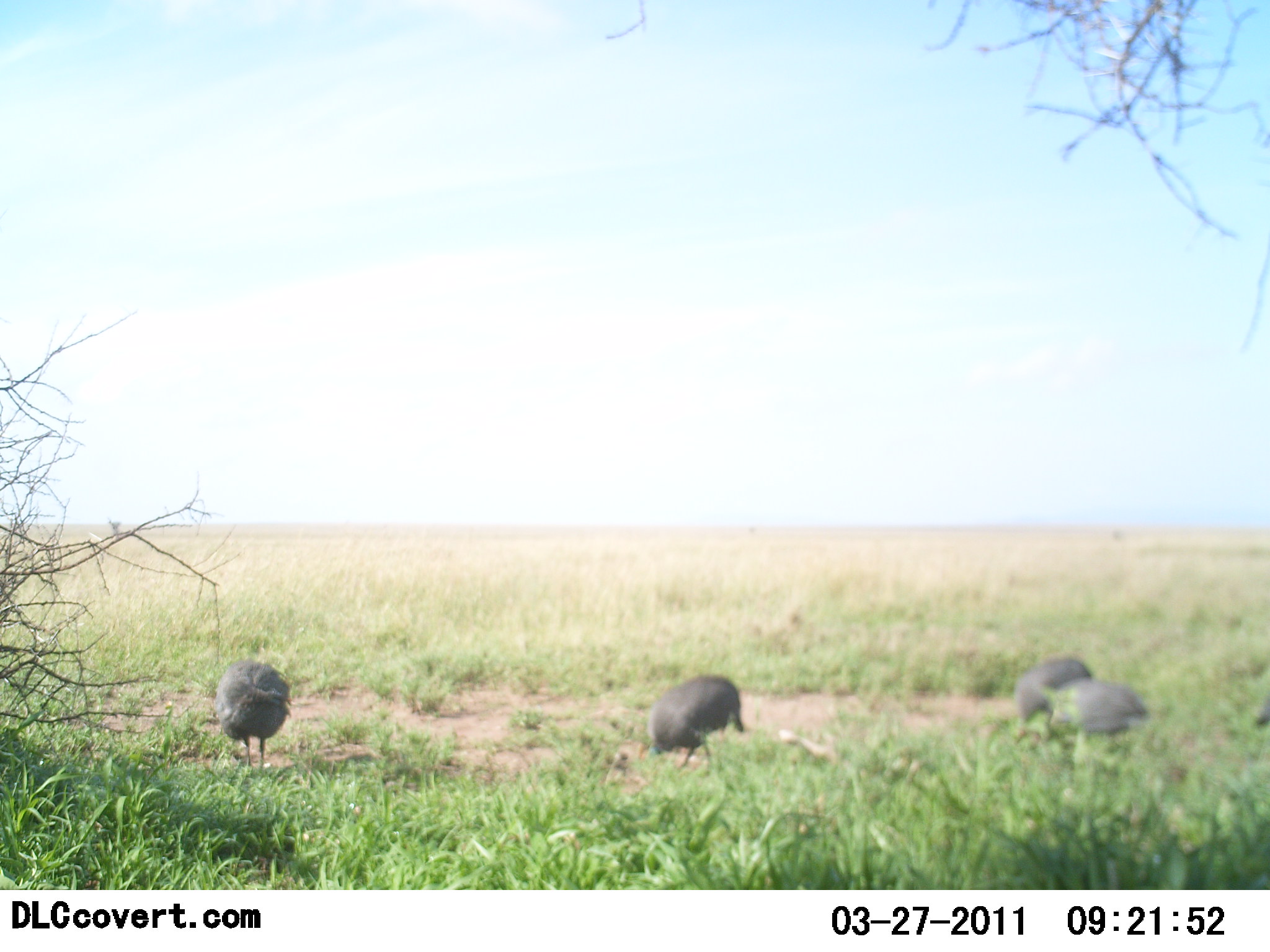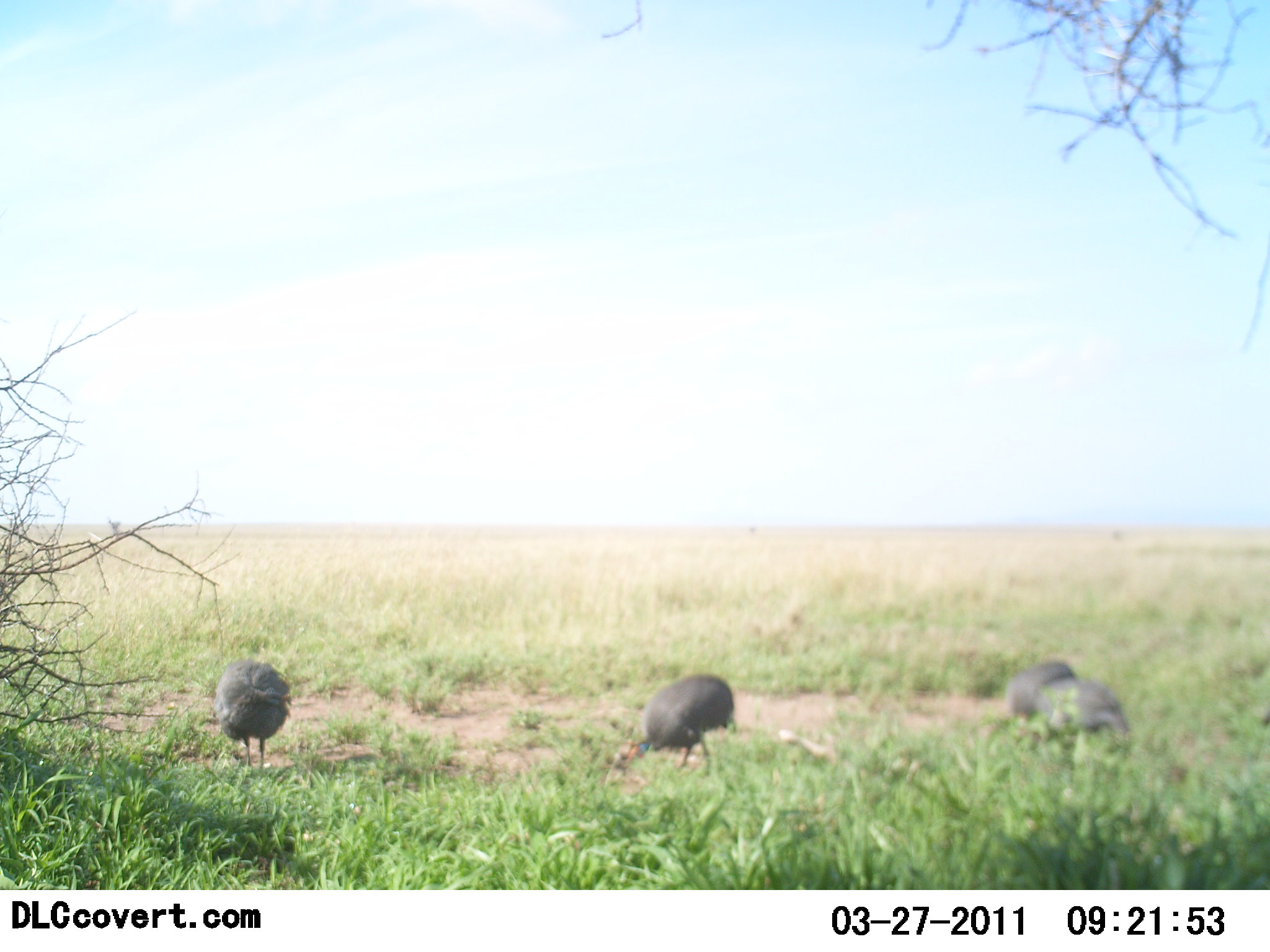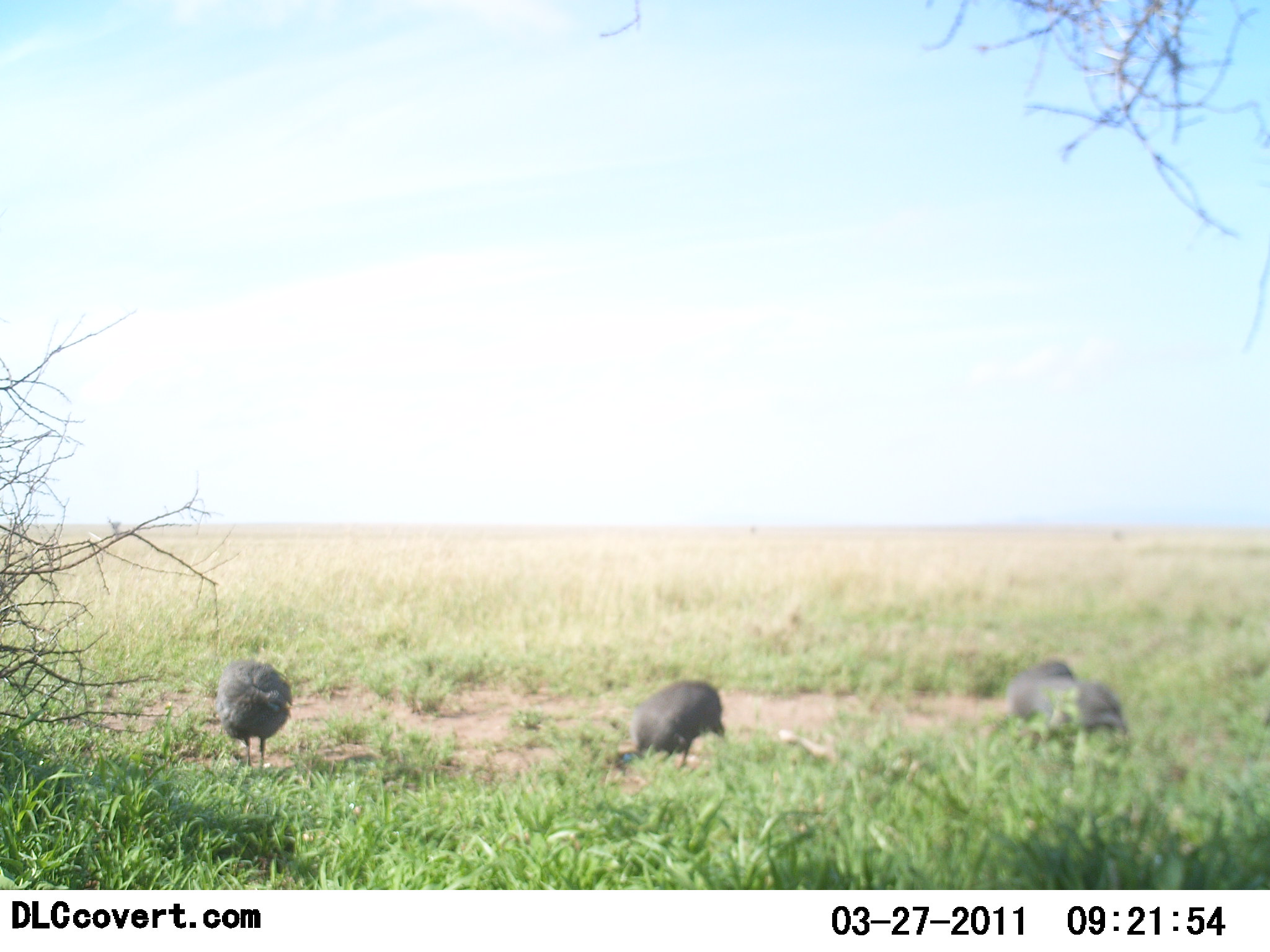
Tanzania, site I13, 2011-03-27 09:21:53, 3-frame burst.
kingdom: Animalia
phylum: Chordata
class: Aves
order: Galliformes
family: Numididae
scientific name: Numididae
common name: guinea fowl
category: guineafowl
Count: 4.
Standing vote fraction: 15%.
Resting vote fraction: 0%.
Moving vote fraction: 23%.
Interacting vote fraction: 0%.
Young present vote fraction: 0%.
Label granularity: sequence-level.